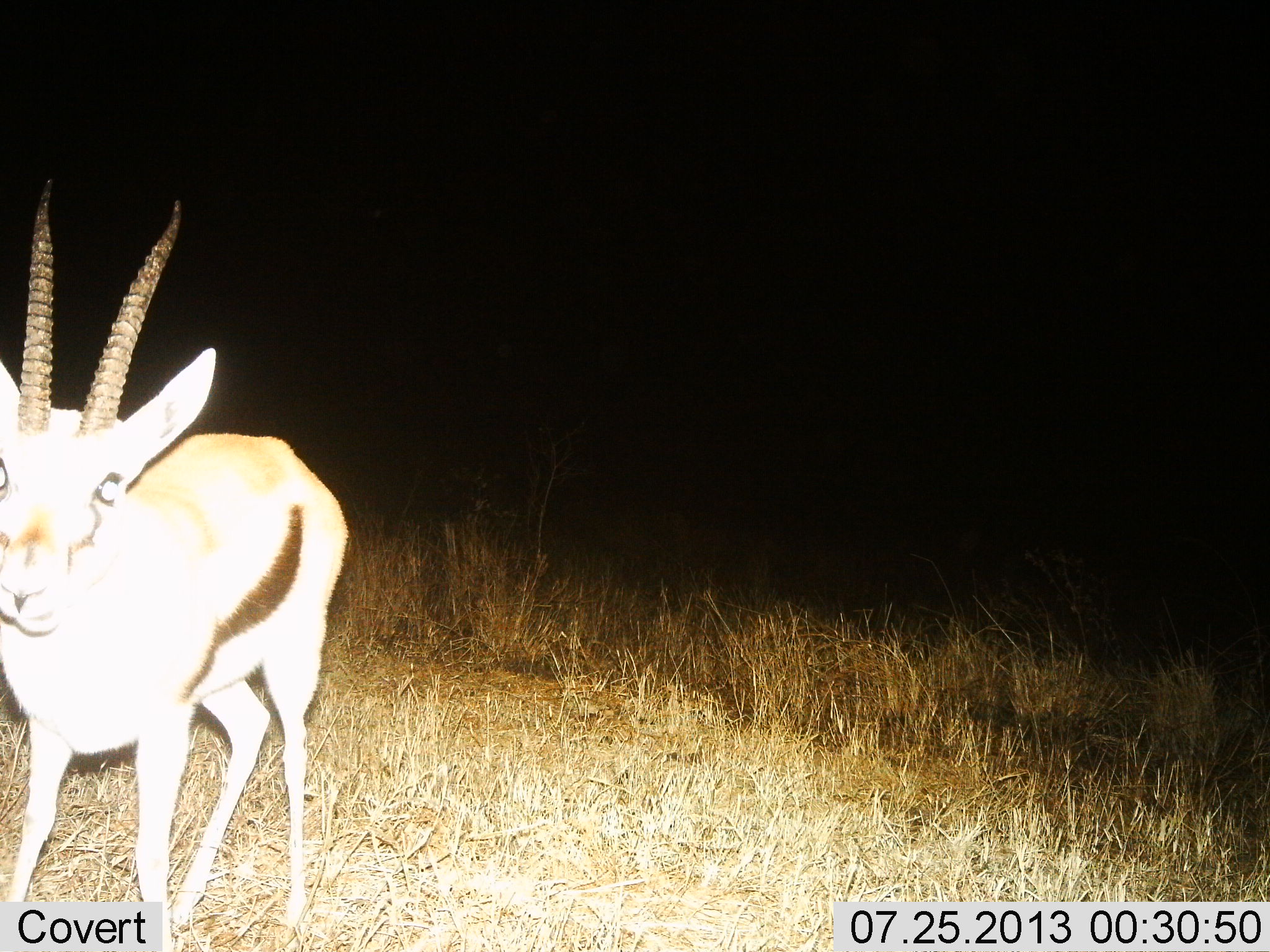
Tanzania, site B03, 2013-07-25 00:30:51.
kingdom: Animalia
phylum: Chordata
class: Mammalia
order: Artiodactyla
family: Bovidae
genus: Eudorcas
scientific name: Eudorcas thomsonii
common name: thomson's gazelle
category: gazellethomsons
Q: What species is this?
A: Gazellethomsons (thomson's gazelle) (Eudorcas thomsonii).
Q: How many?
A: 1.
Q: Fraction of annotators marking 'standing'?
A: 97%.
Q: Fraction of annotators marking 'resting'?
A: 0%.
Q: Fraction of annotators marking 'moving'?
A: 3%.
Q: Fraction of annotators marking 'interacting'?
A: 3%.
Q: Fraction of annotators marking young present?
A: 0%.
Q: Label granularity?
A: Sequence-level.